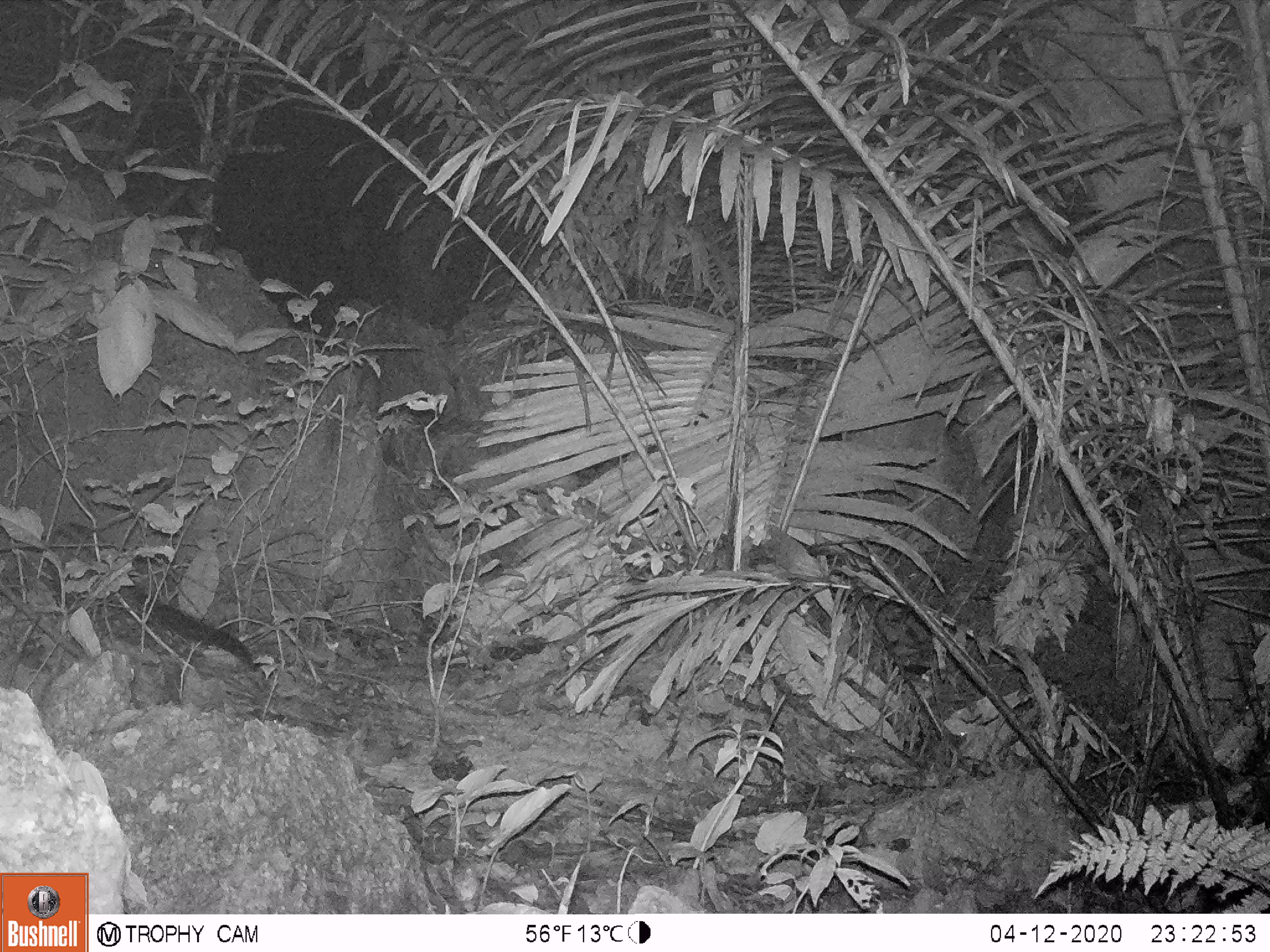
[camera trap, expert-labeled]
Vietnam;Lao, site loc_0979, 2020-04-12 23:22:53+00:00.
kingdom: Animalia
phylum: Chordata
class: Mammalia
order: Carnivora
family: Viverridae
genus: Paradoxurus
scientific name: Paradoxurus hermaphroditus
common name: common palm civet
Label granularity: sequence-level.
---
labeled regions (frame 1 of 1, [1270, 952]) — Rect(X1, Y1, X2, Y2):
common palm civet: Rect(125, 581, 254, 671)